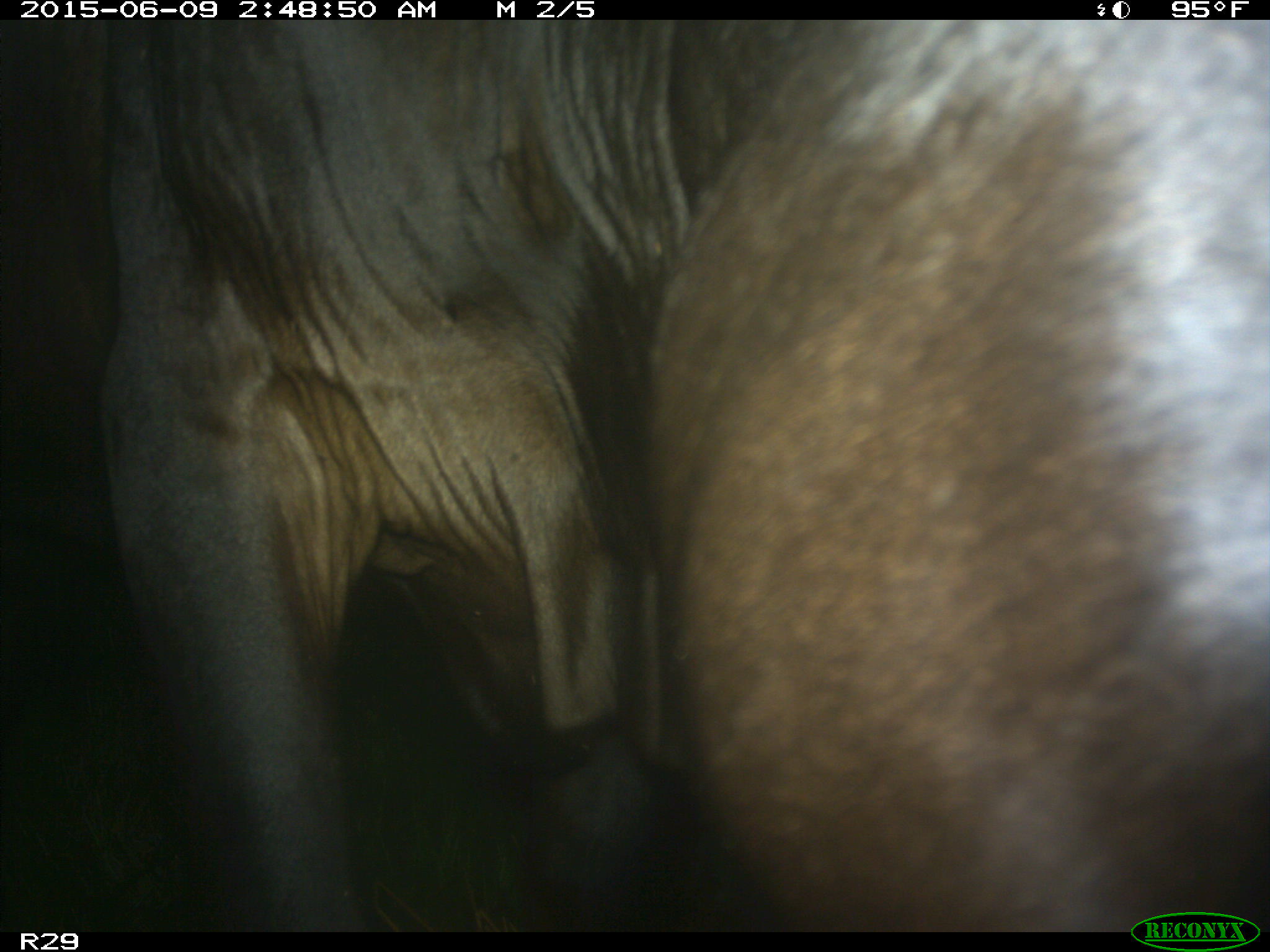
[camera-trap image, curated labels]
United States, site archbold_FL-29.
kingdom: Animalia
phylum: Chordata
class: Mammalia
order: Artiodactyla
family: Bovidae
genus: Bos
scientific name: Bos taurus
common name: domestic cow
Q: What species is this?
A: Bos taurus (domestic cow).